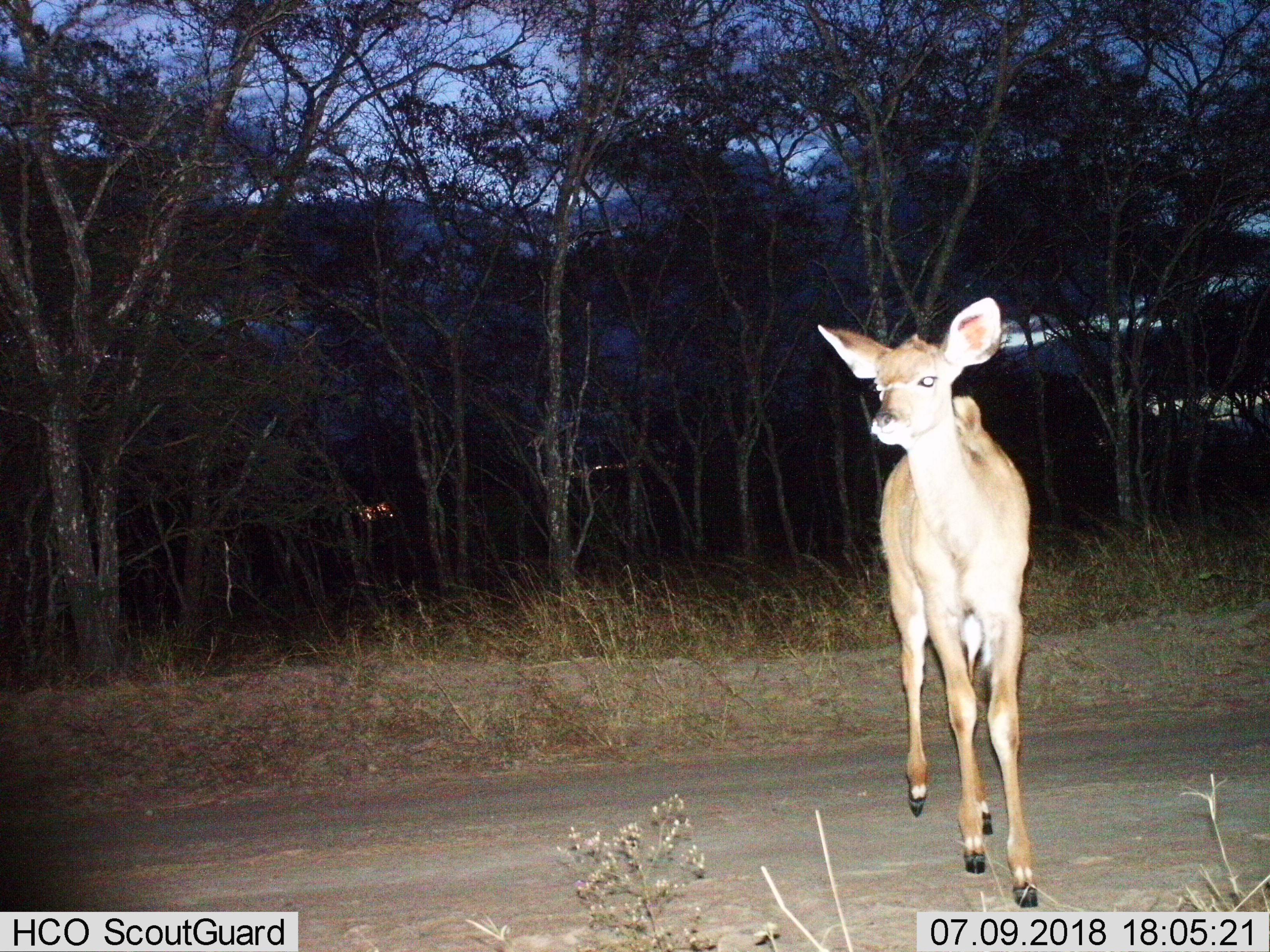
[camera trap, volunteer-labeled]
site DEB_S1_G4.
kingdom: Animalia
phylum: Chordata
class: Mammalia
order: Artiodactyla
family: Bovidae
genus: Tragelaphus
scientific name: Tragelaphus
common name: kudu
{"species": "kudu (Tragelaphus)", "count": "1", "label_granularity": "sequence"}